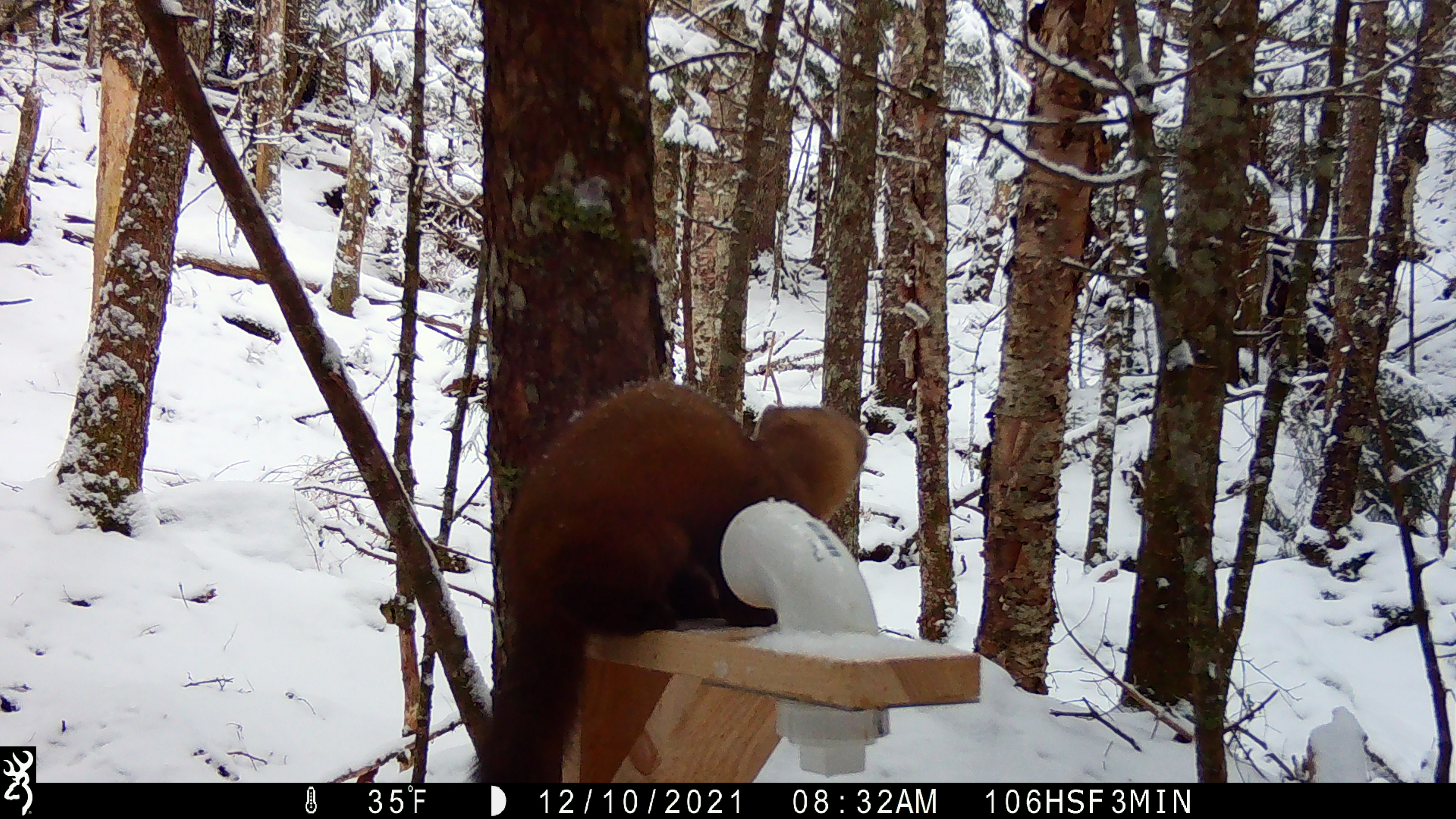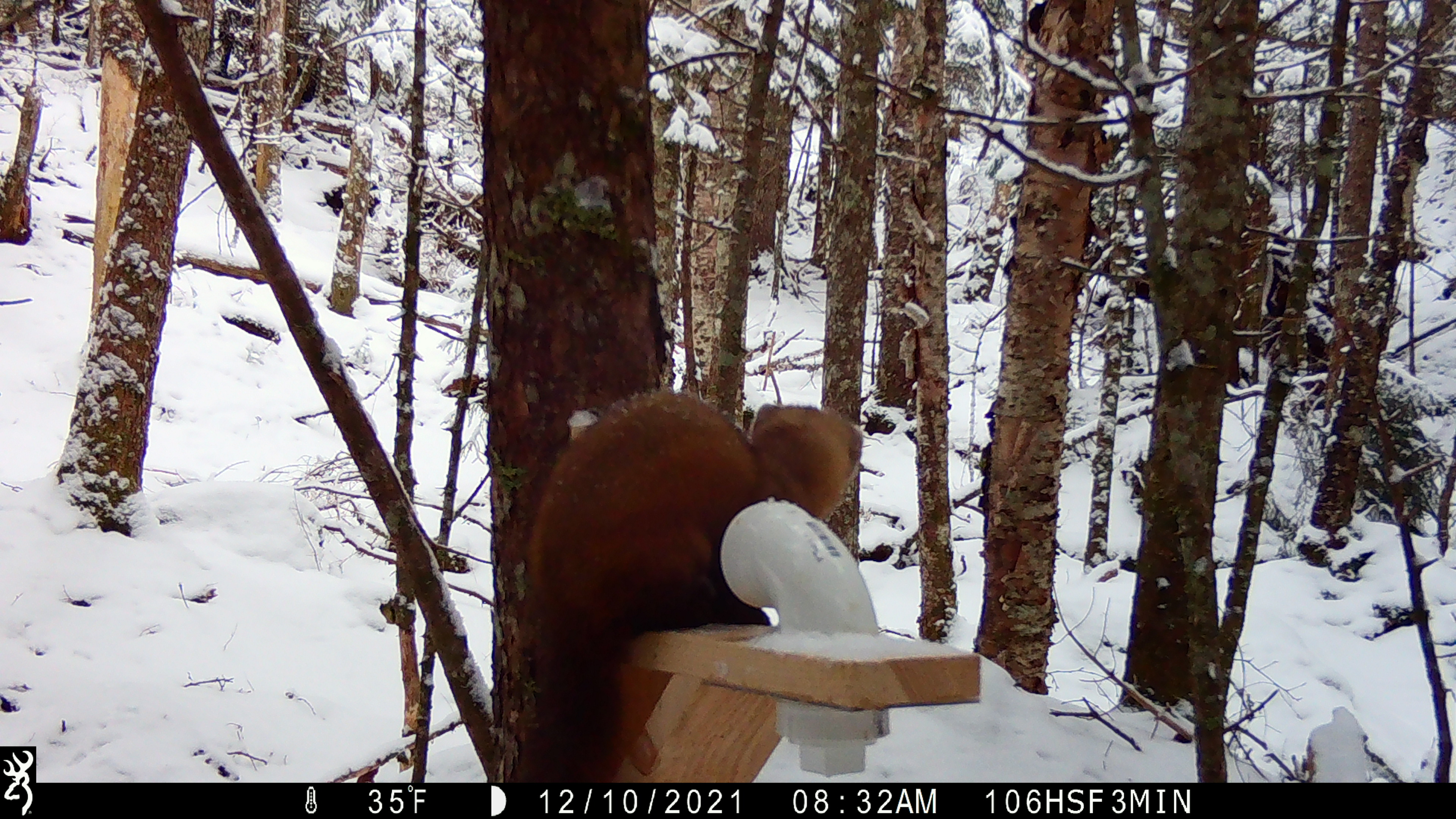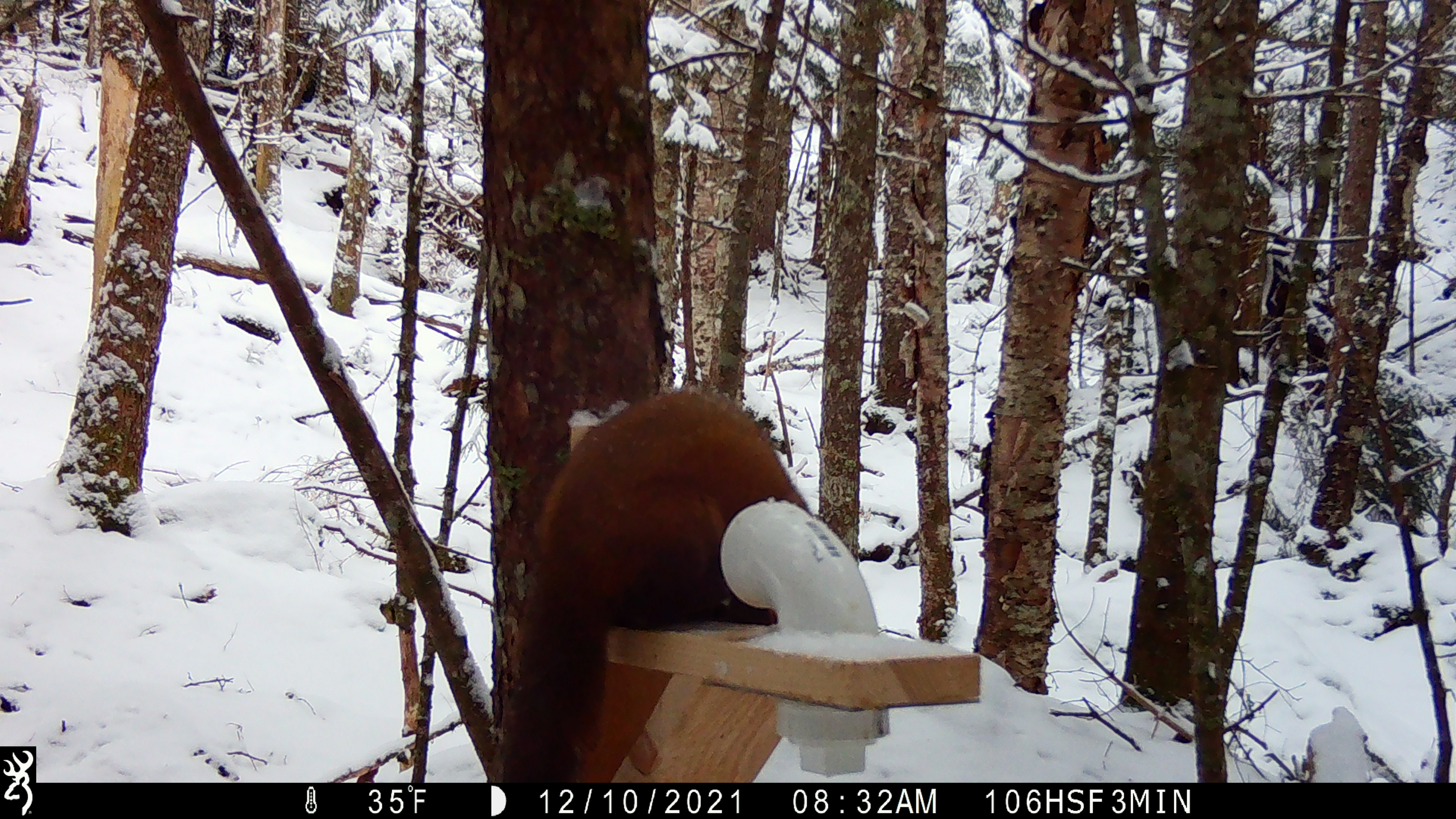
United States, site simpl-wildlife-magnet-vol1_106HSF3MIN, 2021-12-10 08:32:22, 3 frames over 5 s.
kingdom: Animalia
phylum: Chordata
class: Mammalia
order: Carnivora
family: Mustelidae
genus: Martes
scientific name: Martes americana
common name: american marten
American marten (Martes americana).